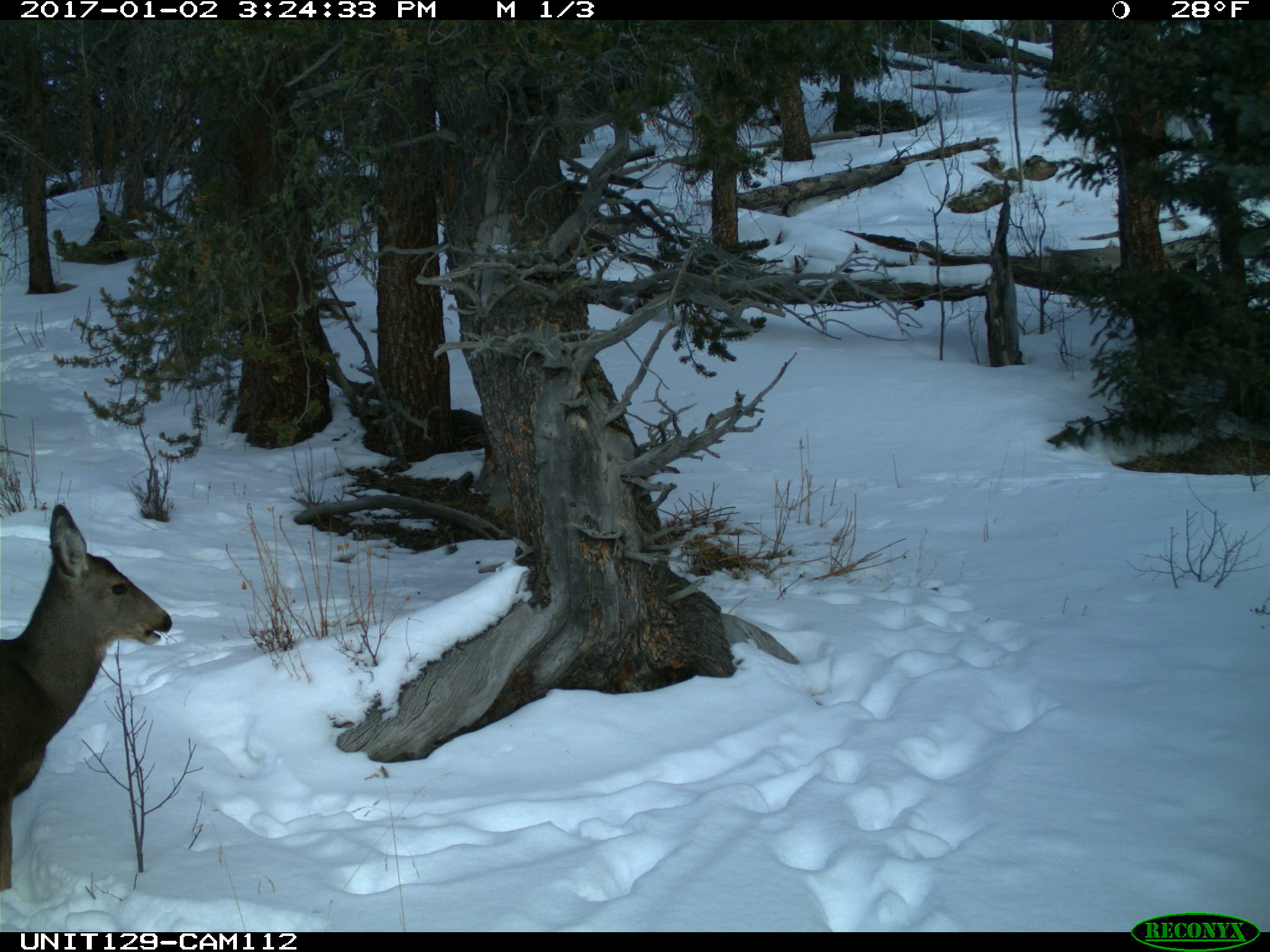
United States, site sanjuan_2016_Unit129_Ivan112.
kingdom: Animalia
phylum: Chordata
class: Mammalia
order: Artiodactyla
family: Cervidae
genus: Odocoileus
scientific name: Odocoileus hemionus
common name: mule deer